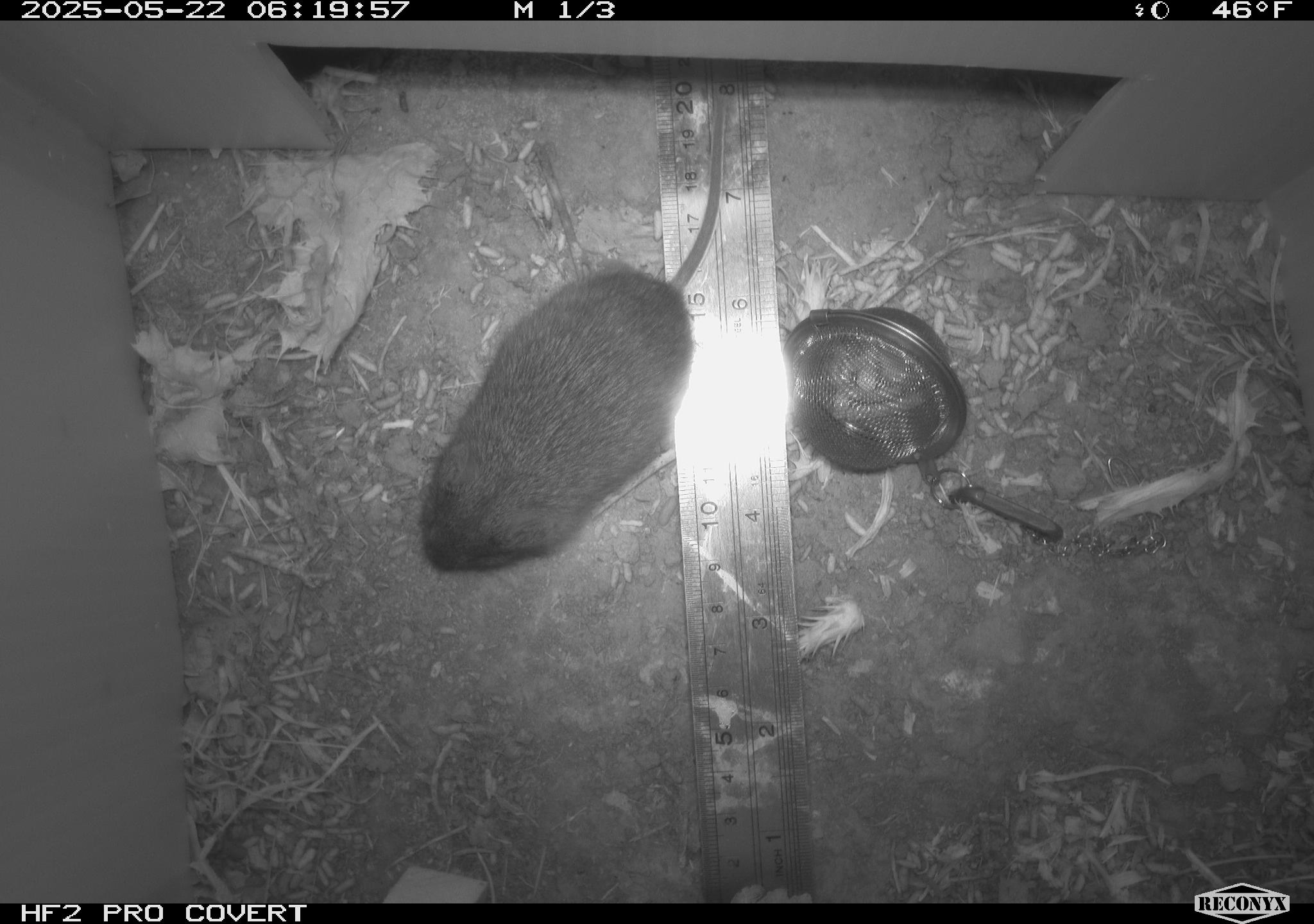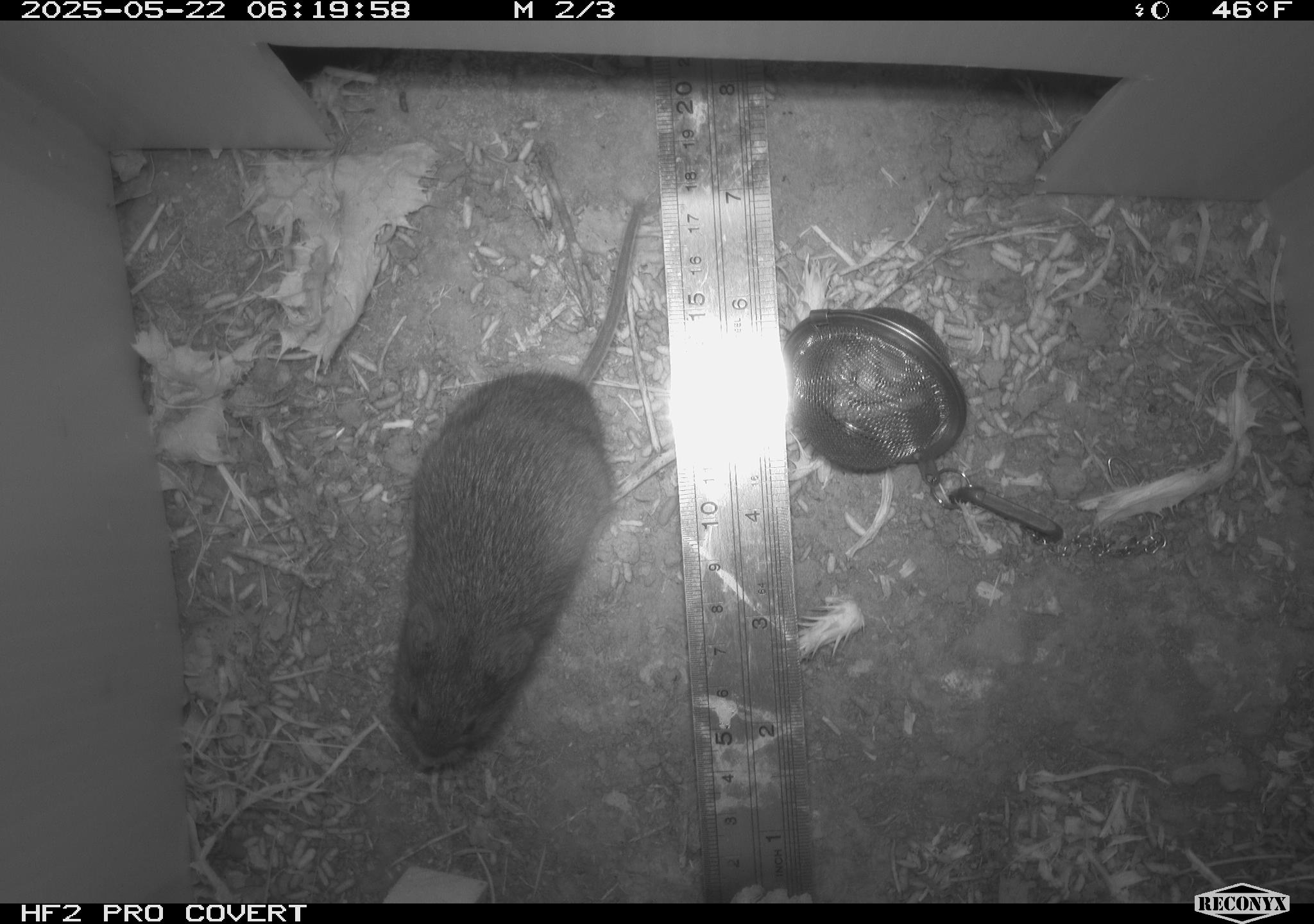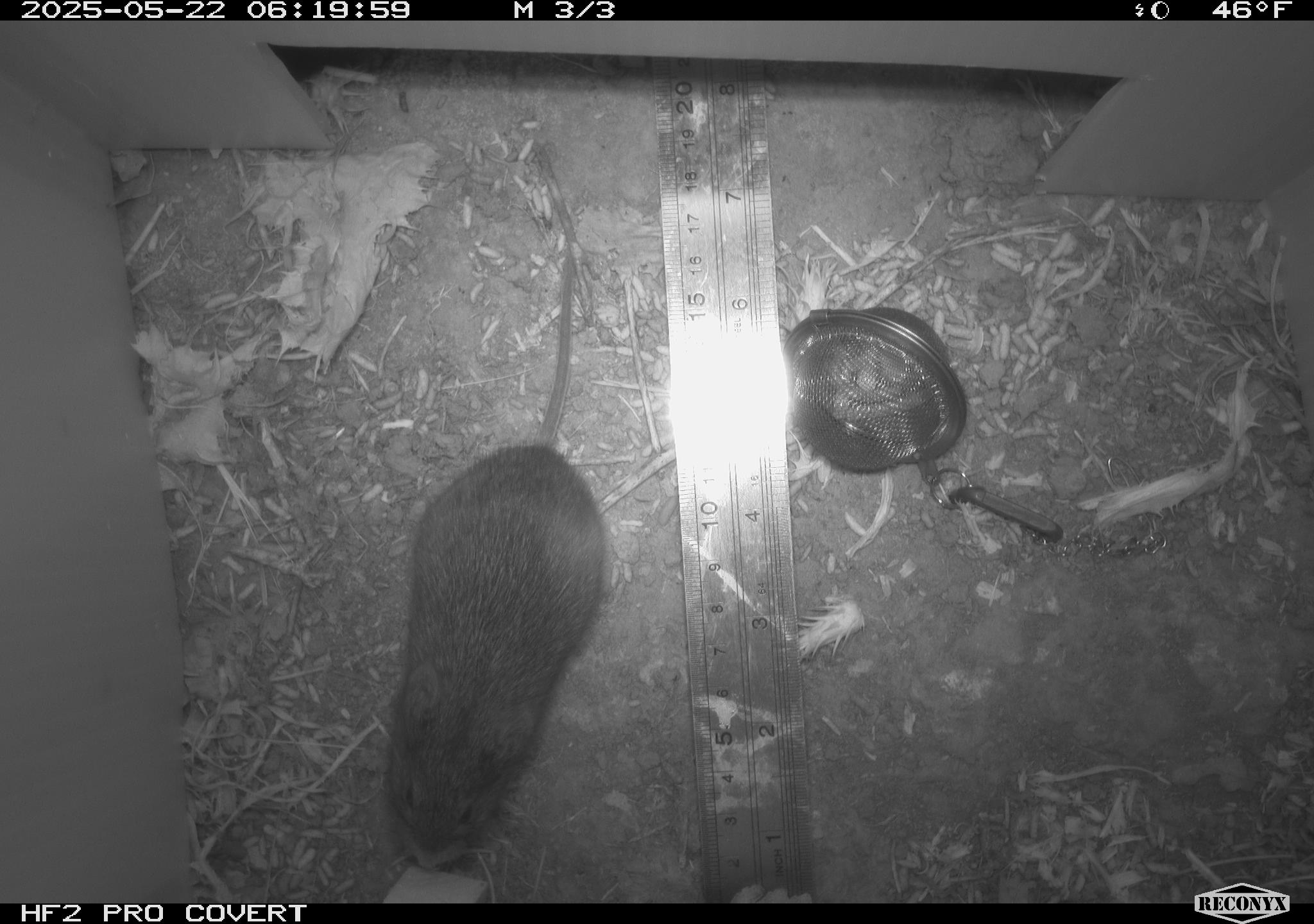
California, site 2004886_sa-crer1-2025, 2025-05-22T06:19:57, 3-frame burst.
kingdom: Animalia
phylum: Chordata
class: Mammalia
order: Rodentia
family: Cricetidae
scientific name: Arvicolinae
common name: voles, lemmings, and muskrats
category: arvicolinae subfamily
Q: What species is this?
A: Arvicolinae subfamily (voles, lemmings, and muskrats) (Arvicolinae).